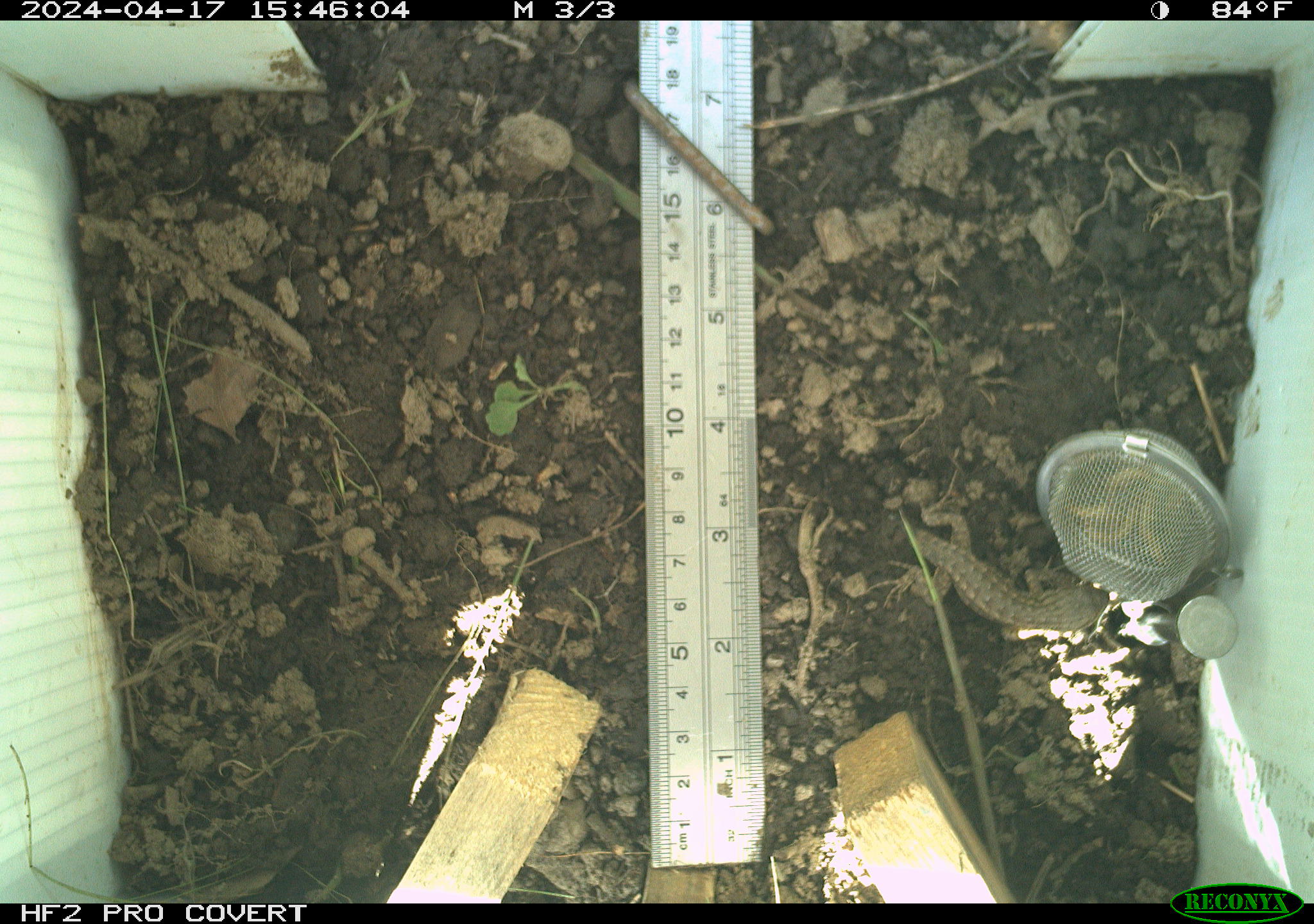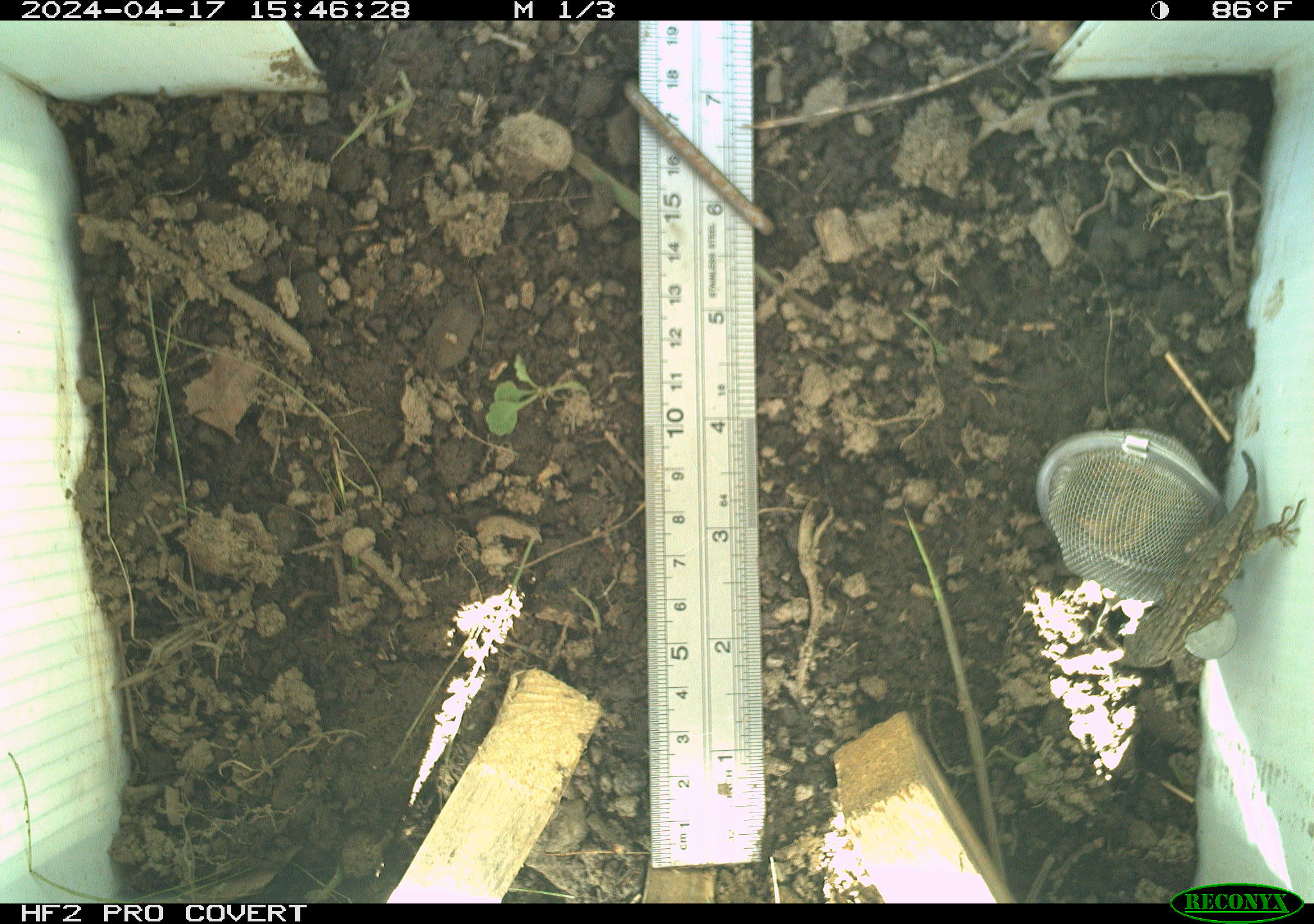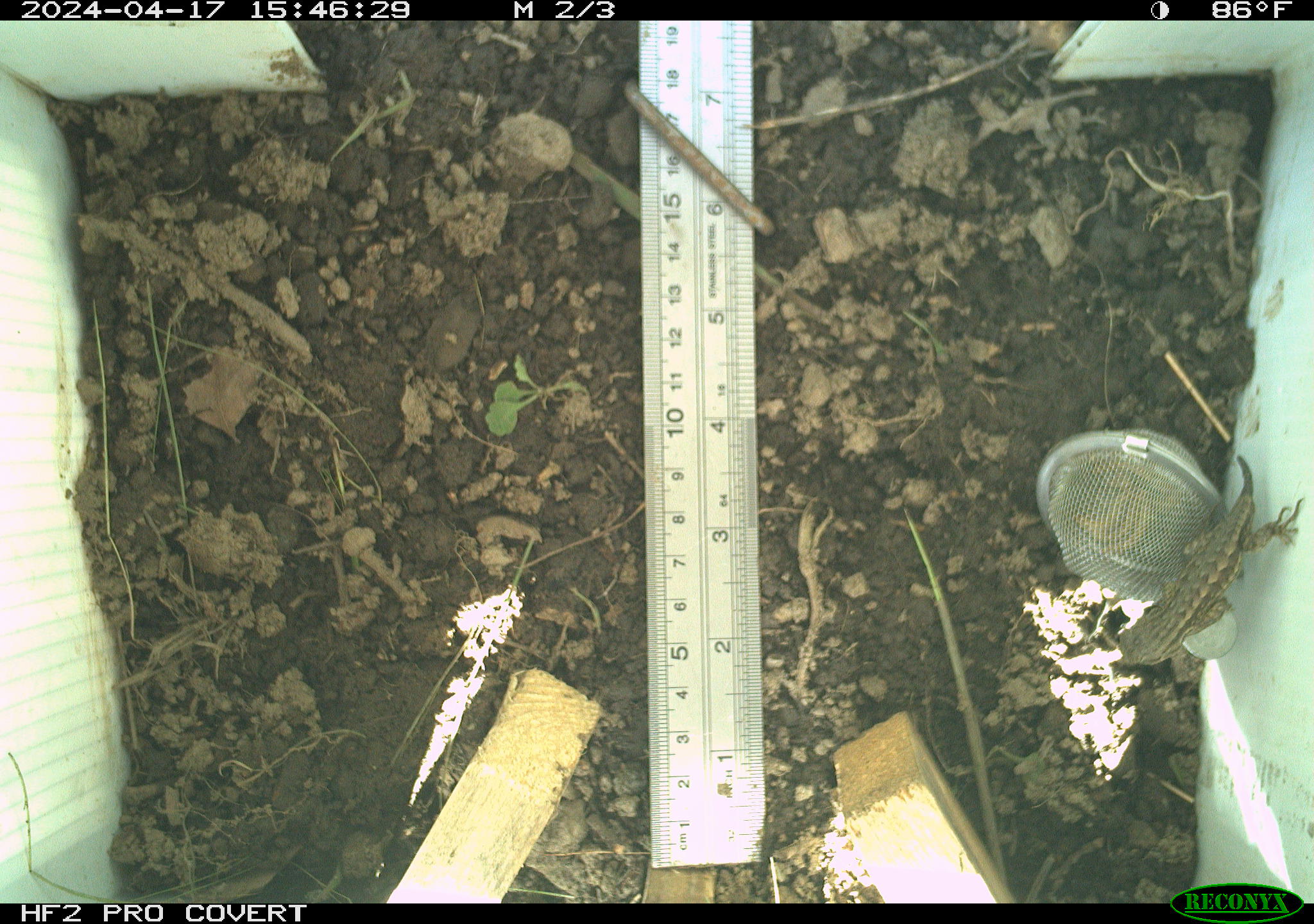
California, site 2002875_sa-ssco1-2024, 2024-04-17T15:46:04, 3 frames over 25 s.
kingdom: Animalia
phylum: Chordata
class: Reptilia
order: Squamata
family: Phrynosomatidae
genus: Sceloporus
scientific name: Sceloporus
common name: spiny lizards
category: sceloporus species